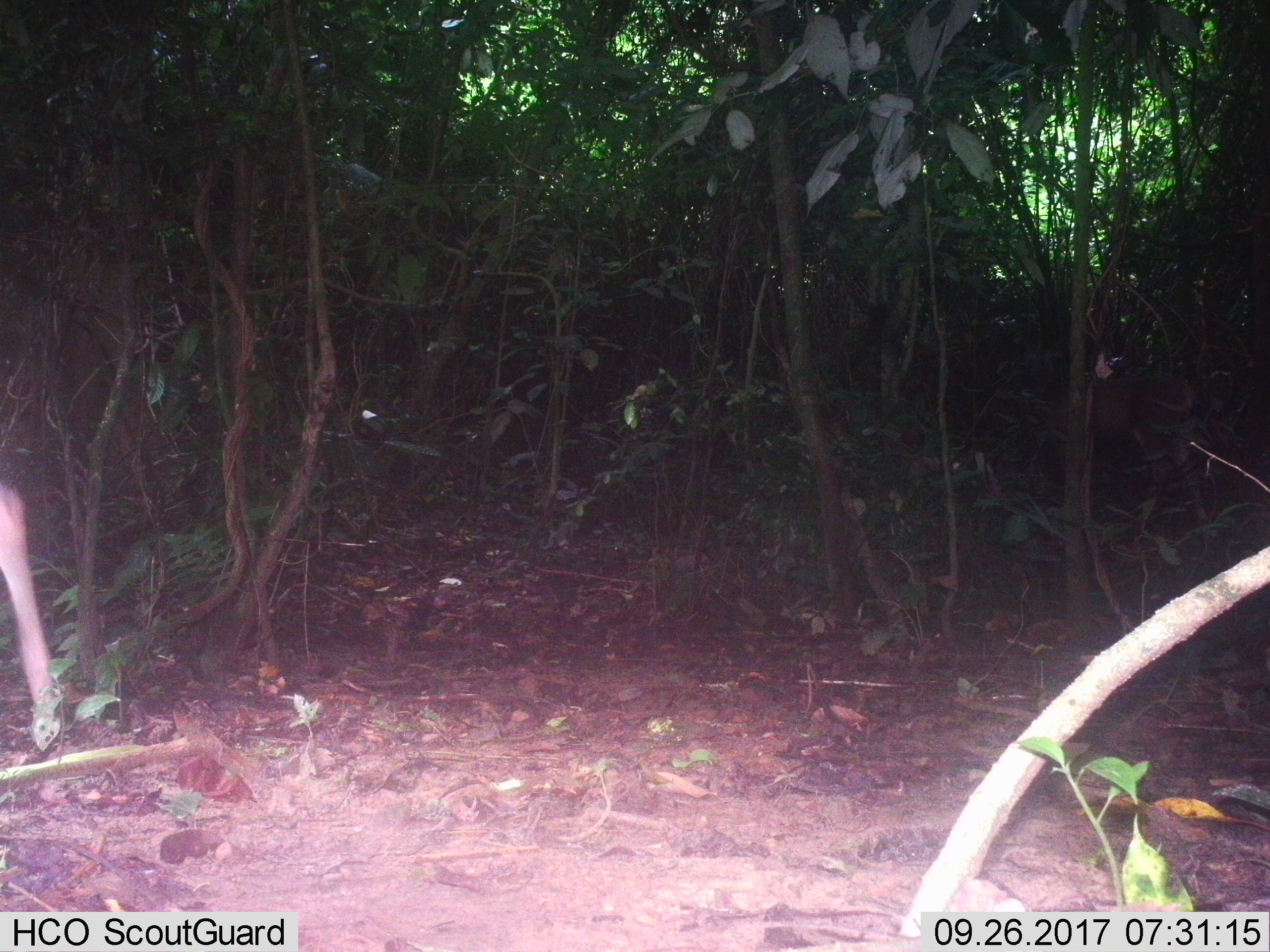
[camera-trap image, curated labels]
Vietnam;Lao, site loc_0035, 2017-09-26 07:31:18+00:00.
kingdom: Animalia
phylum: Chordata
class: Mammalia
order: Artiodactyla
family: Cervidae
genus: Rusa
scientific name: Rusa unicolor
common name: sambar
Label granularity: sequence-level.